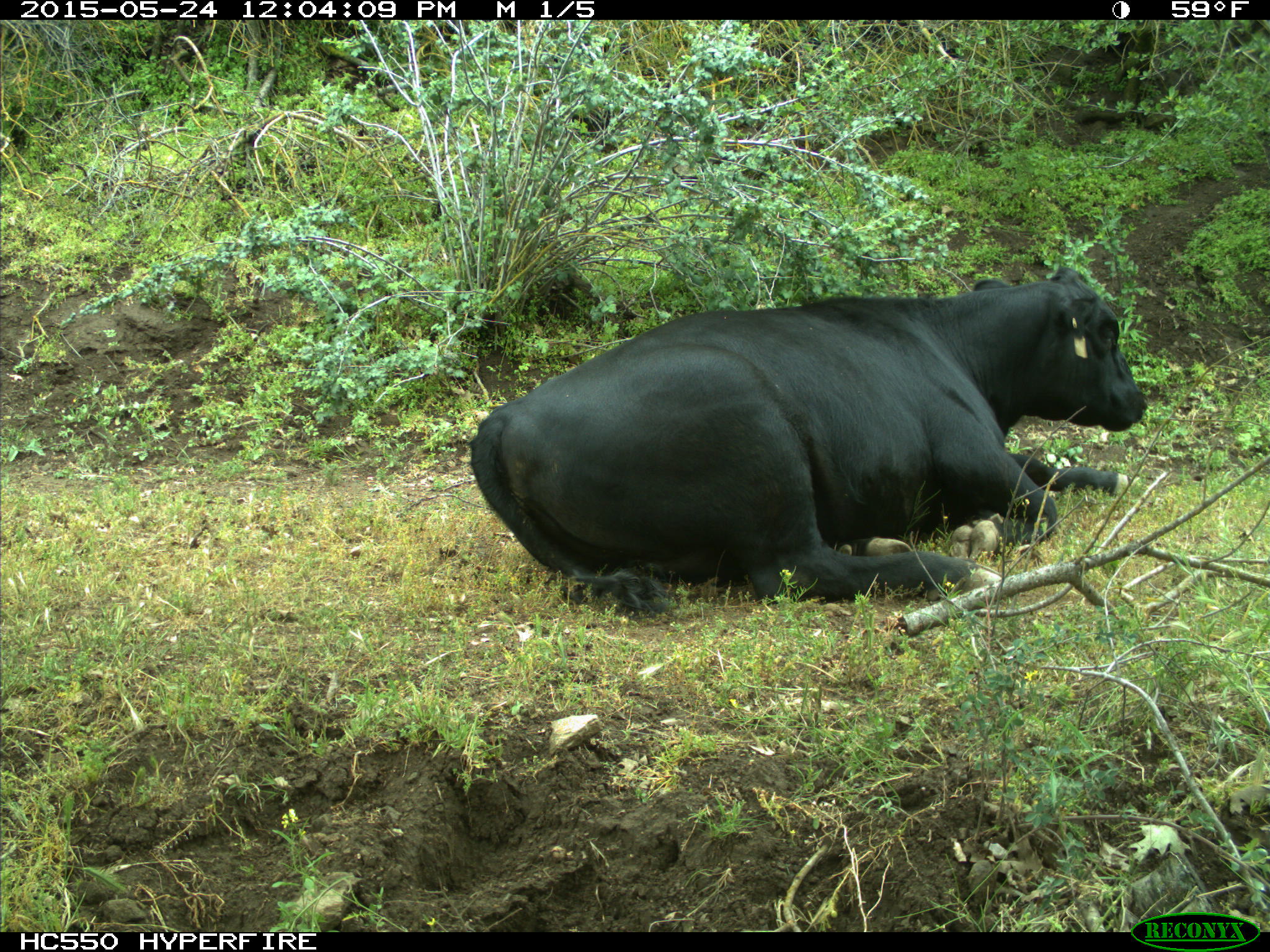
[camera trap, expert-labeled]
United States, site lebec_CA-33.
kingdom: Animalia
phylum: Chordata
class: Mammalia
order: Artiodactyla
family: Bovidae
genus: Bos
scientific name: Bos taurus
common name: domestic cow